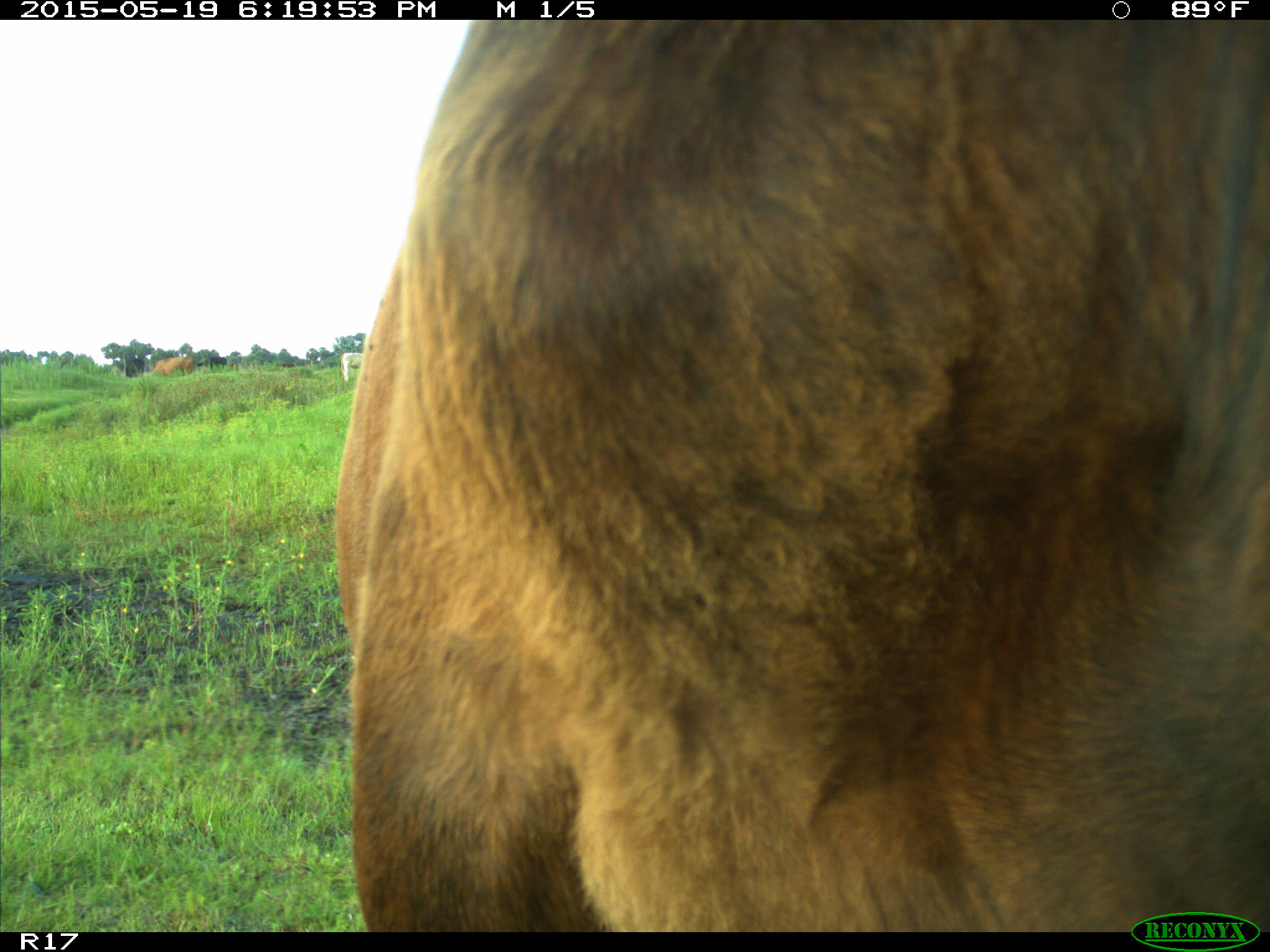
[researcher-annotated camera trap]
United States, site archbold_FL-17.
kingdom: Animalia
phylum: Chordata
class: Mammalia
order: Artiodactyla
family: Bovidae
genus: Bos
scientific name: Bos taurus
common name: domestic cow